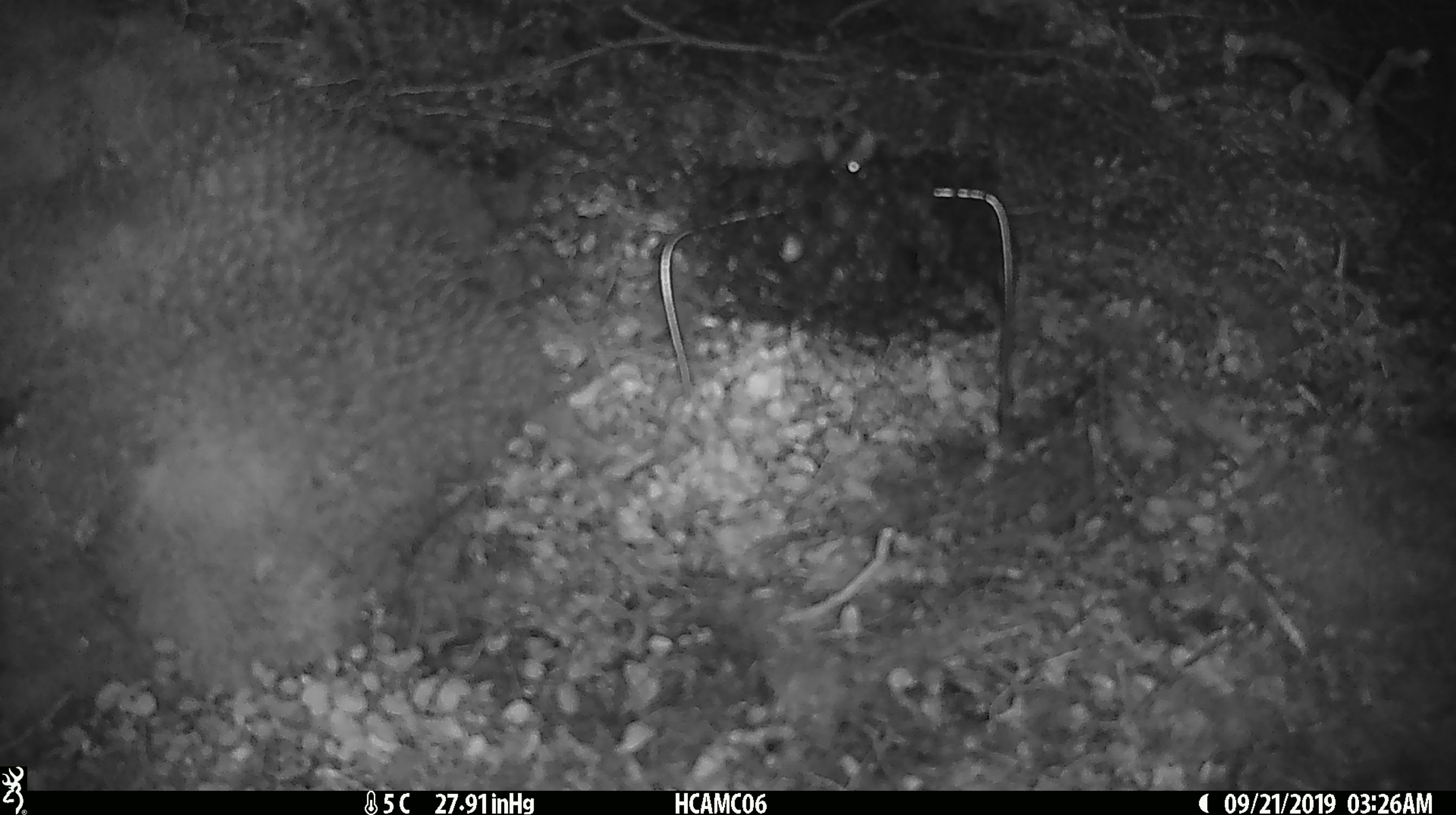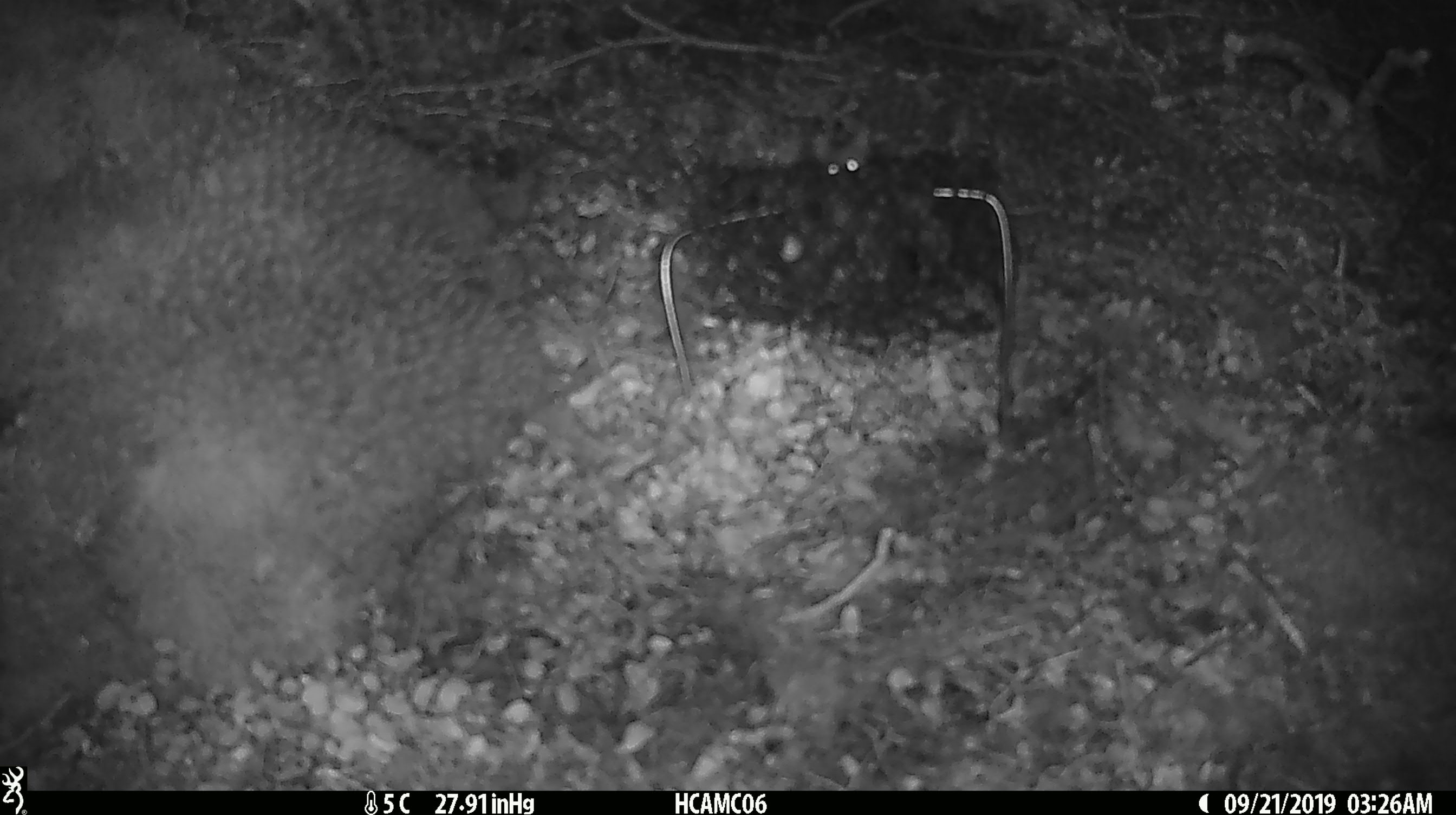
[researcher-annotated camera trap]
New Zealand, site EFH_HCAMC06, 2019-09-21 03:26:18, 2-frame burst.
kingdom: Animalia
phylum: Chordata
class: Mammalia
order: Rodentia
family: Muridae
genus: Mus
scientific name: Mus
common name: mouse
Mouse (Mus).